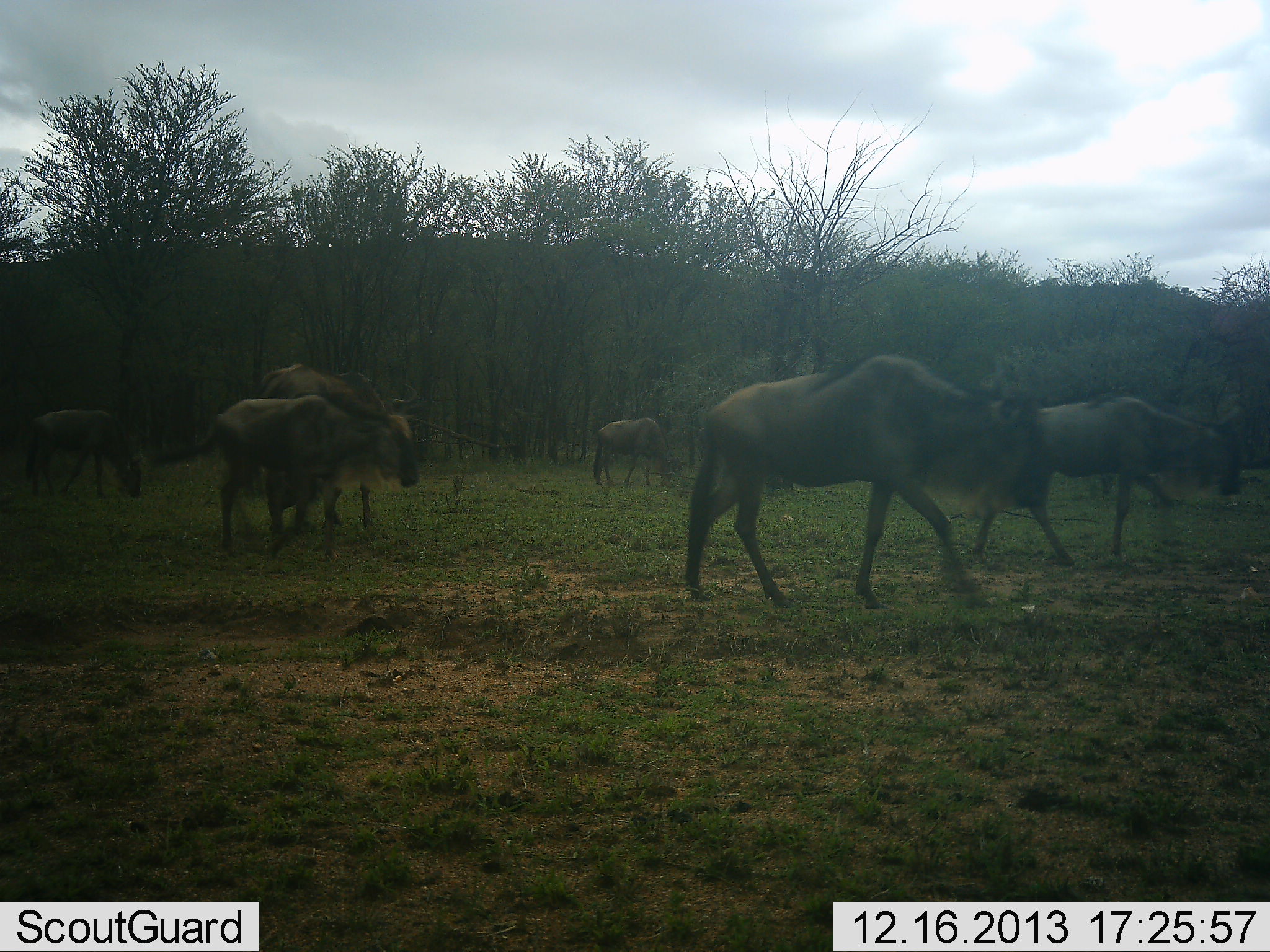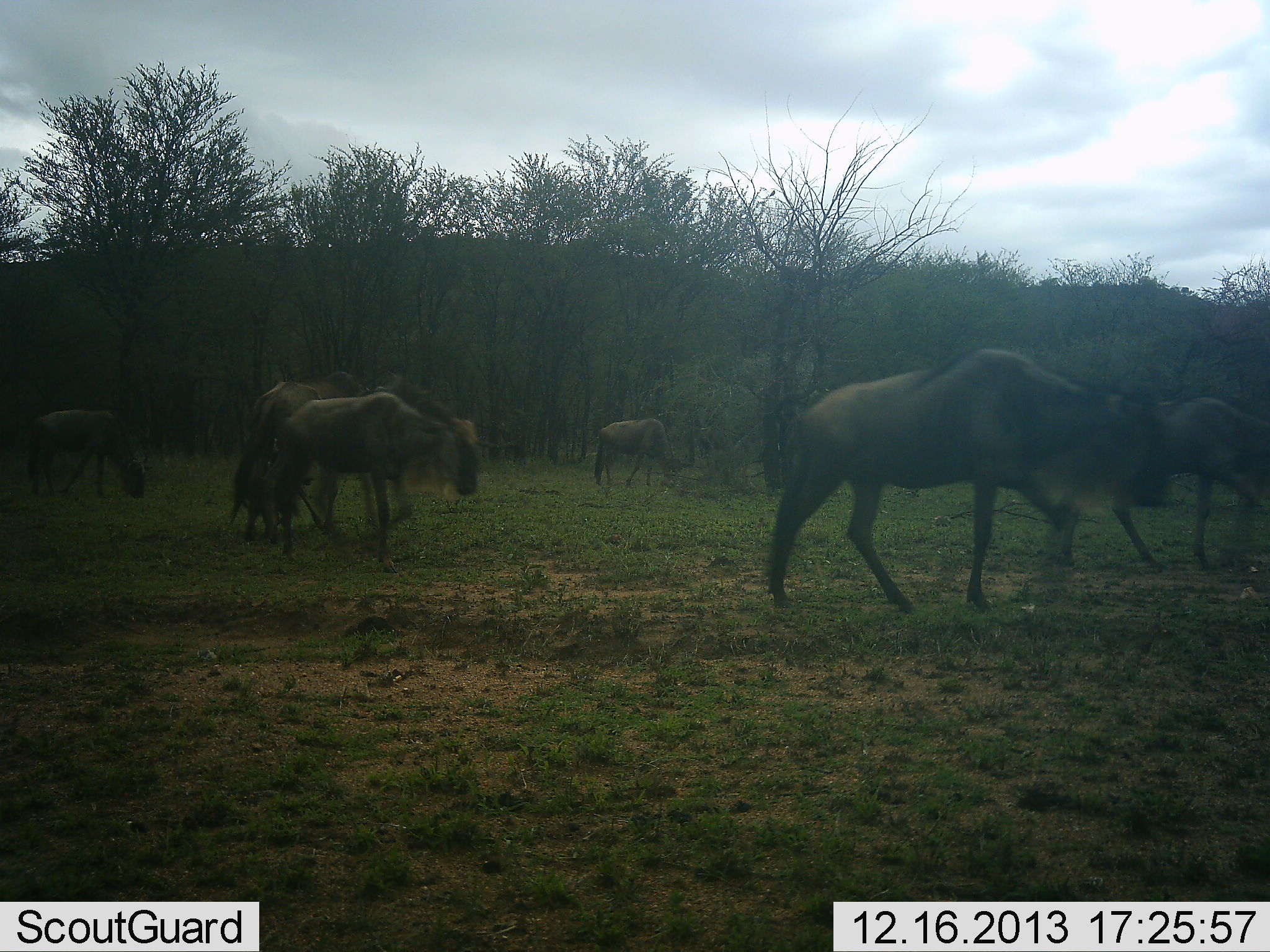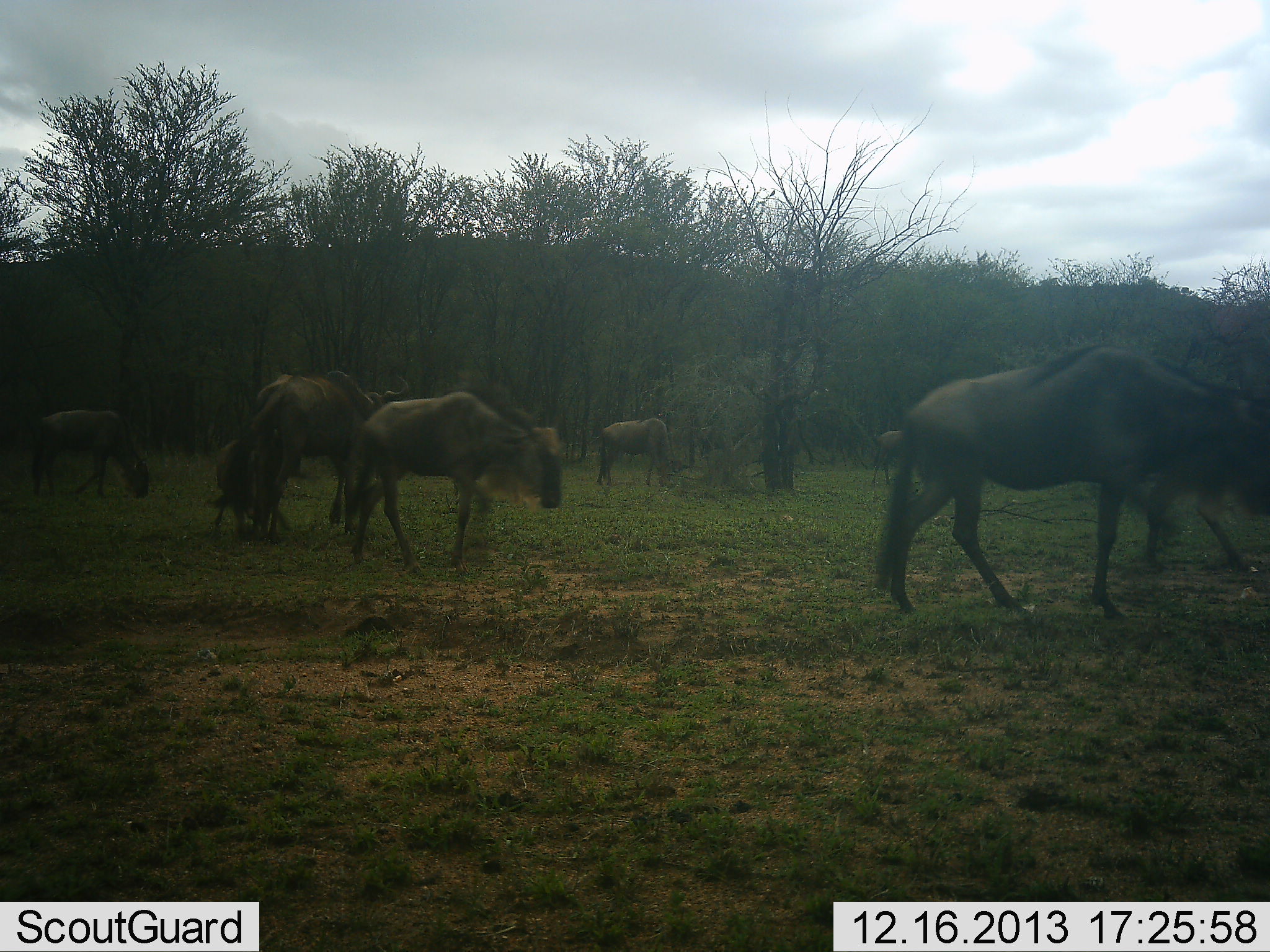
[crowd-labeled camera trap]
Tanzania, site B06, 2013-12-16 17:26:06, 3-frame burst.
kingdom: Animalia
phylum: Chordata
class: Mammalia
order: Artiodactyla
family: Bovidae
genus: Connochaetes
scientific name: Connochaetes taurinus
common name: blue wildebeest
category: wildebeest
Wildebeest (blue wildebeest) (Connochaetes taurinus), count 7. Behavior (volunteer vote fractions): standing 40%, resting 0%, moving 100%, interacting 0%. Young present (vote fraction): 50%. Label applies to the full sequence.